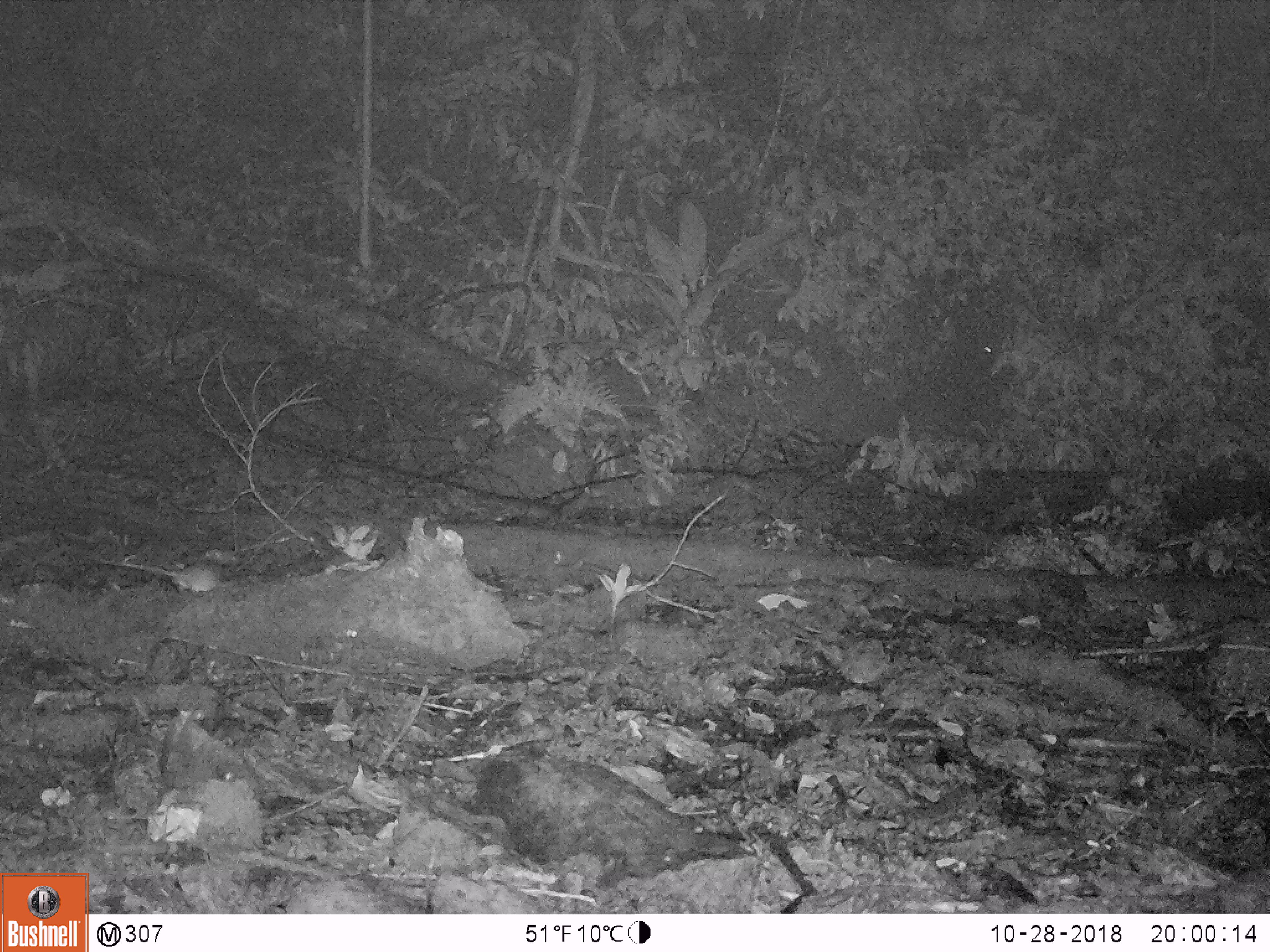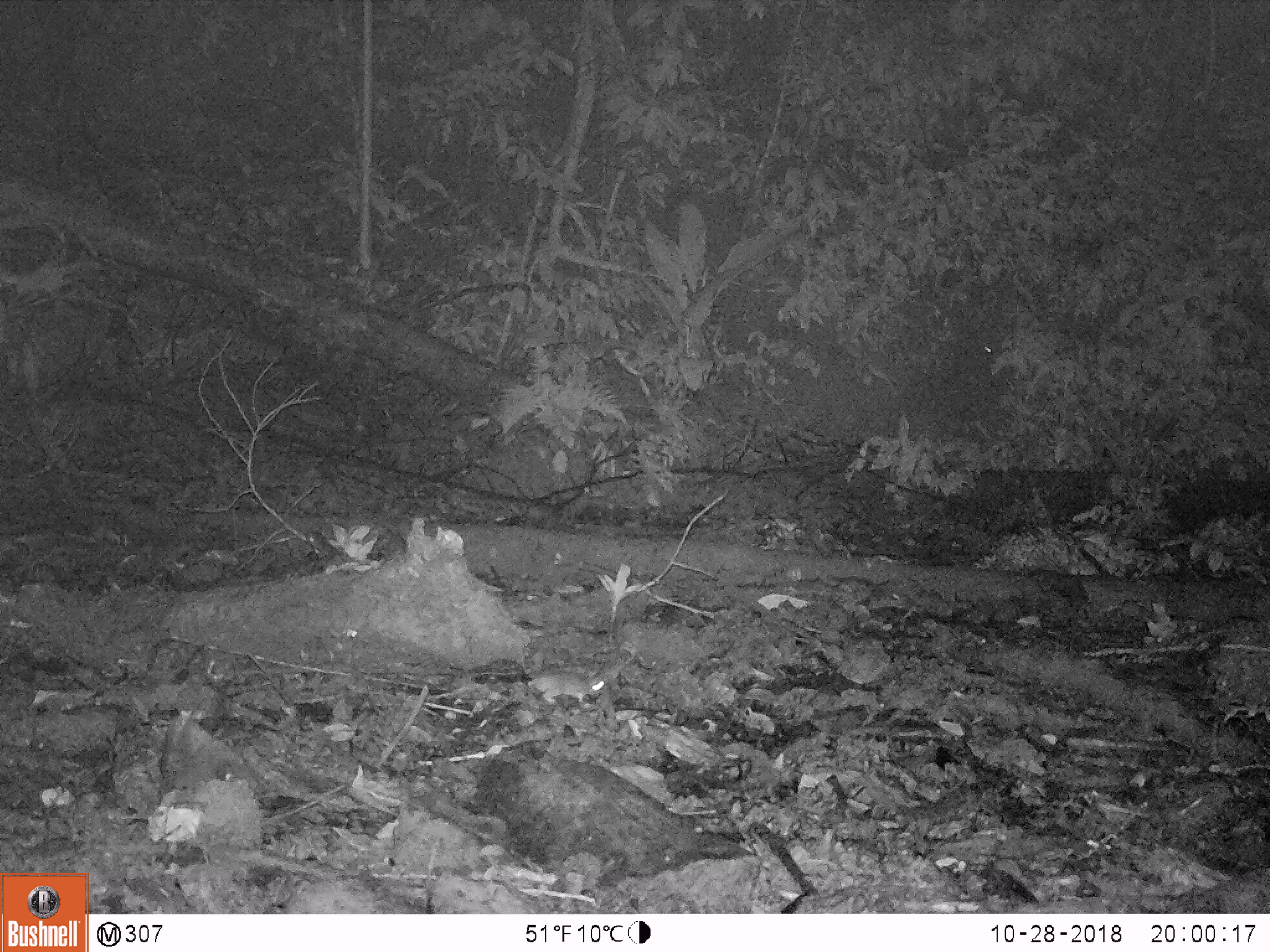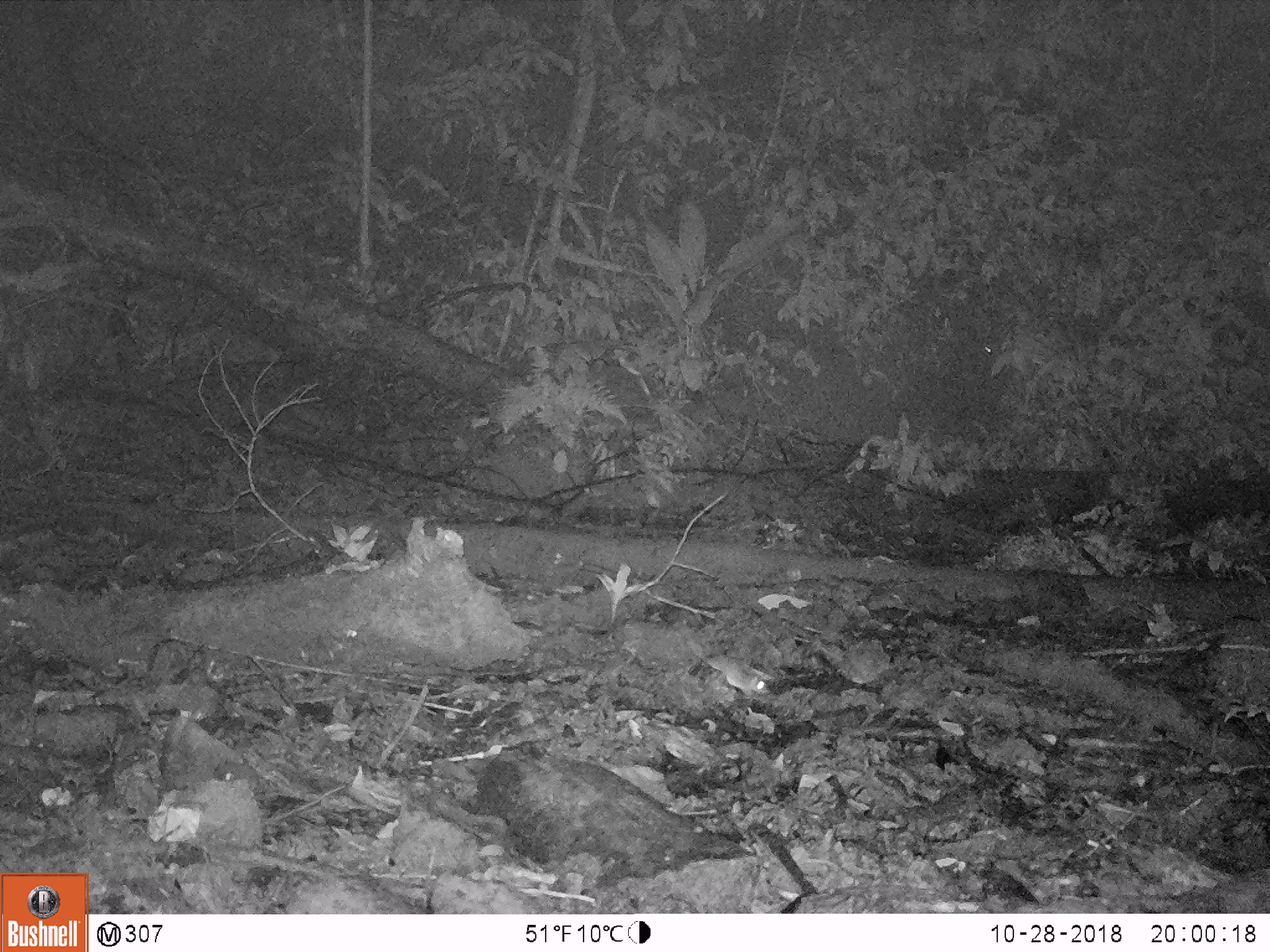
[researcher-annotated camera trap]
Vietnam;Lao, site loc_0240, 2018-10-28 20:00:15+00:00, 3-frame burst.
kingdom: Animalia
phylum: Chordata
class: Mammalia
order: Rodentia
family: Muridae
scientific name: Muridae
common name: old-world mice and rats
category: unidentified murid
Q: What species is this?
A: Unidentified murid (old-world mice and rats) (Muridae).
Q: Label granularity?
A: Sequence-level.